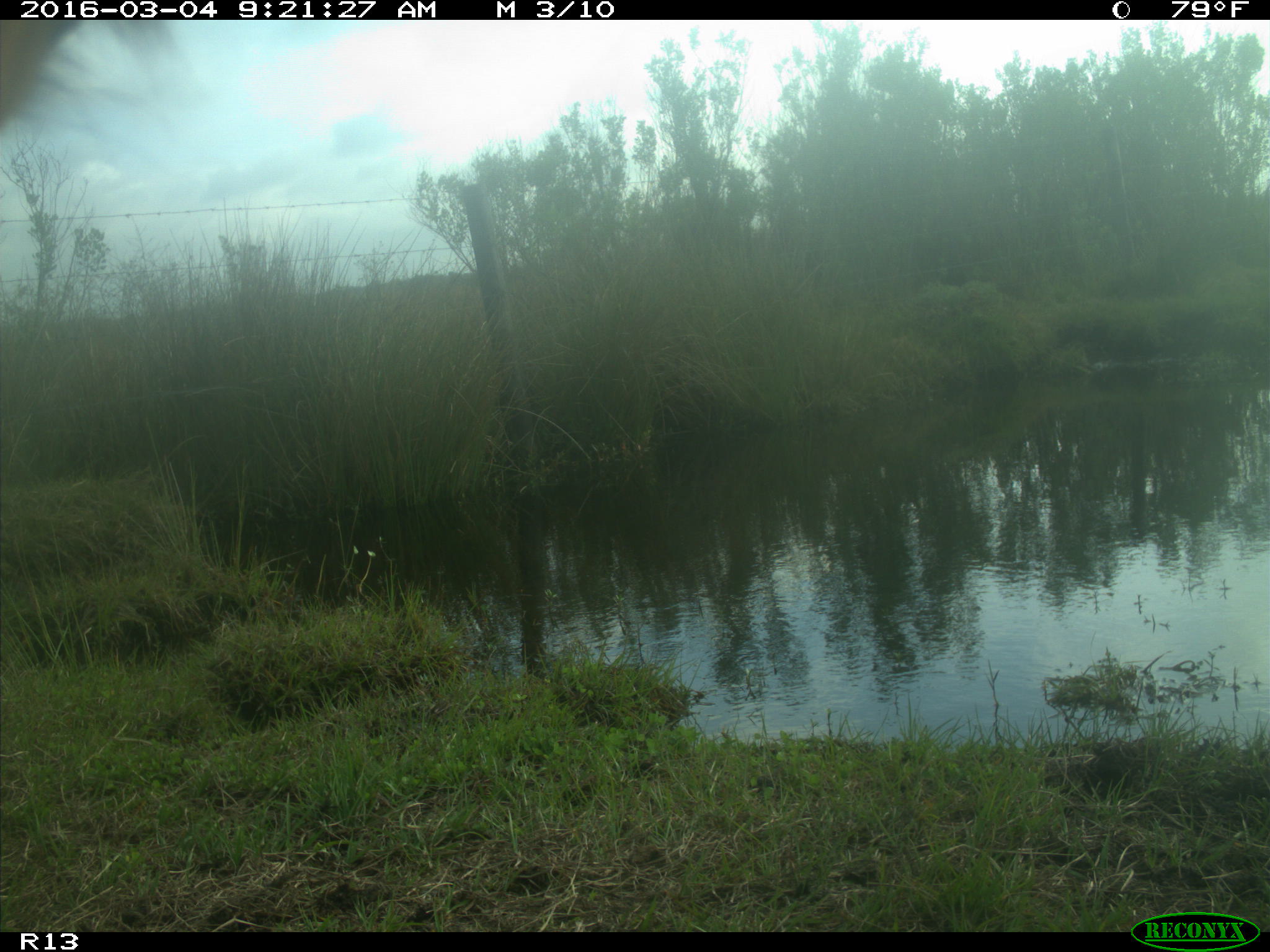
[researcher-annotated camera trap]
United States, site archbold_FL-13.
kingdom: Animalia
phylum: Chordata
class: Mammalia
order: Artiodactyla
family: Bovidae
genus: Bos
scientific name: Bos taurus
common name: domestic cow